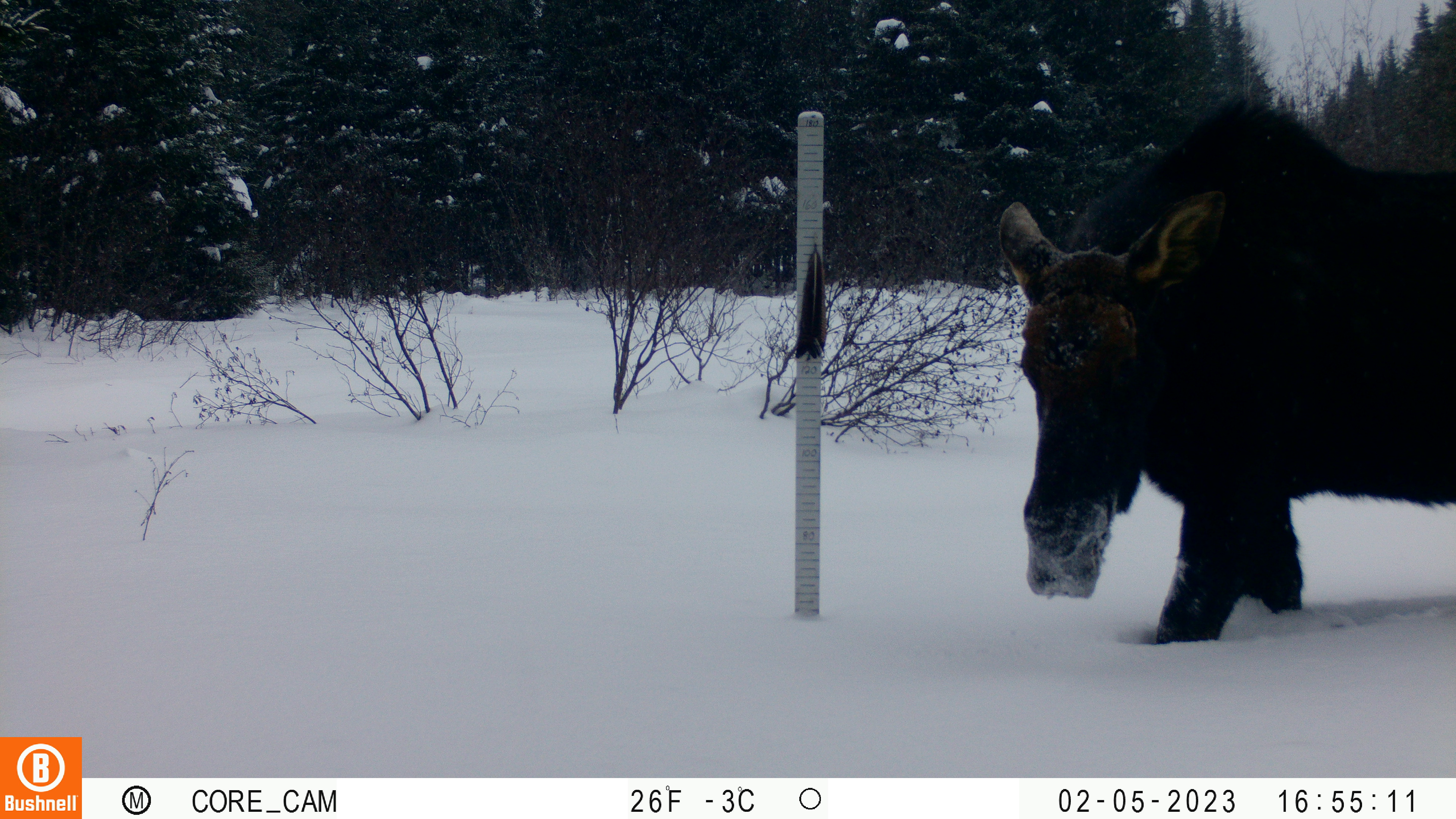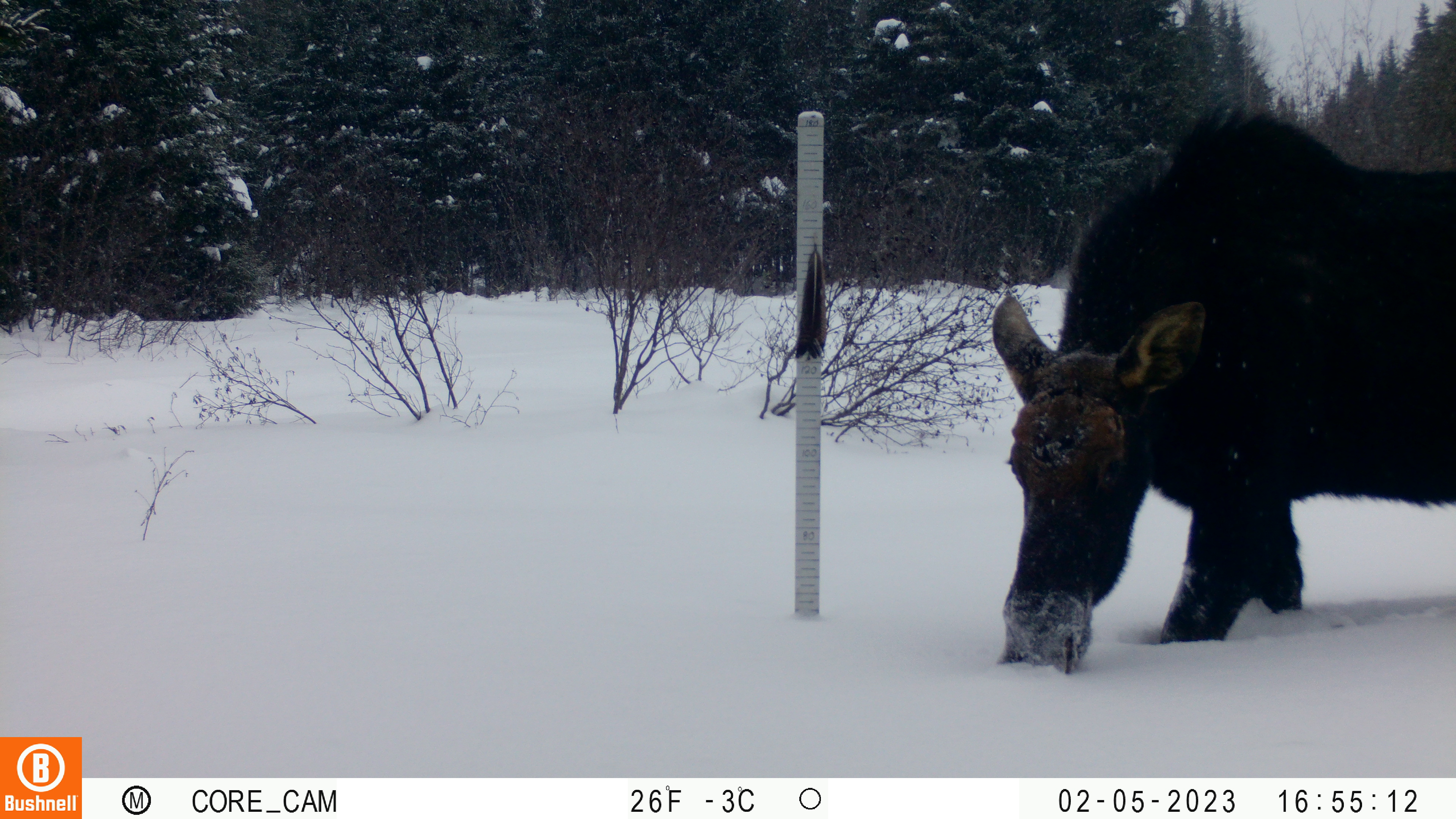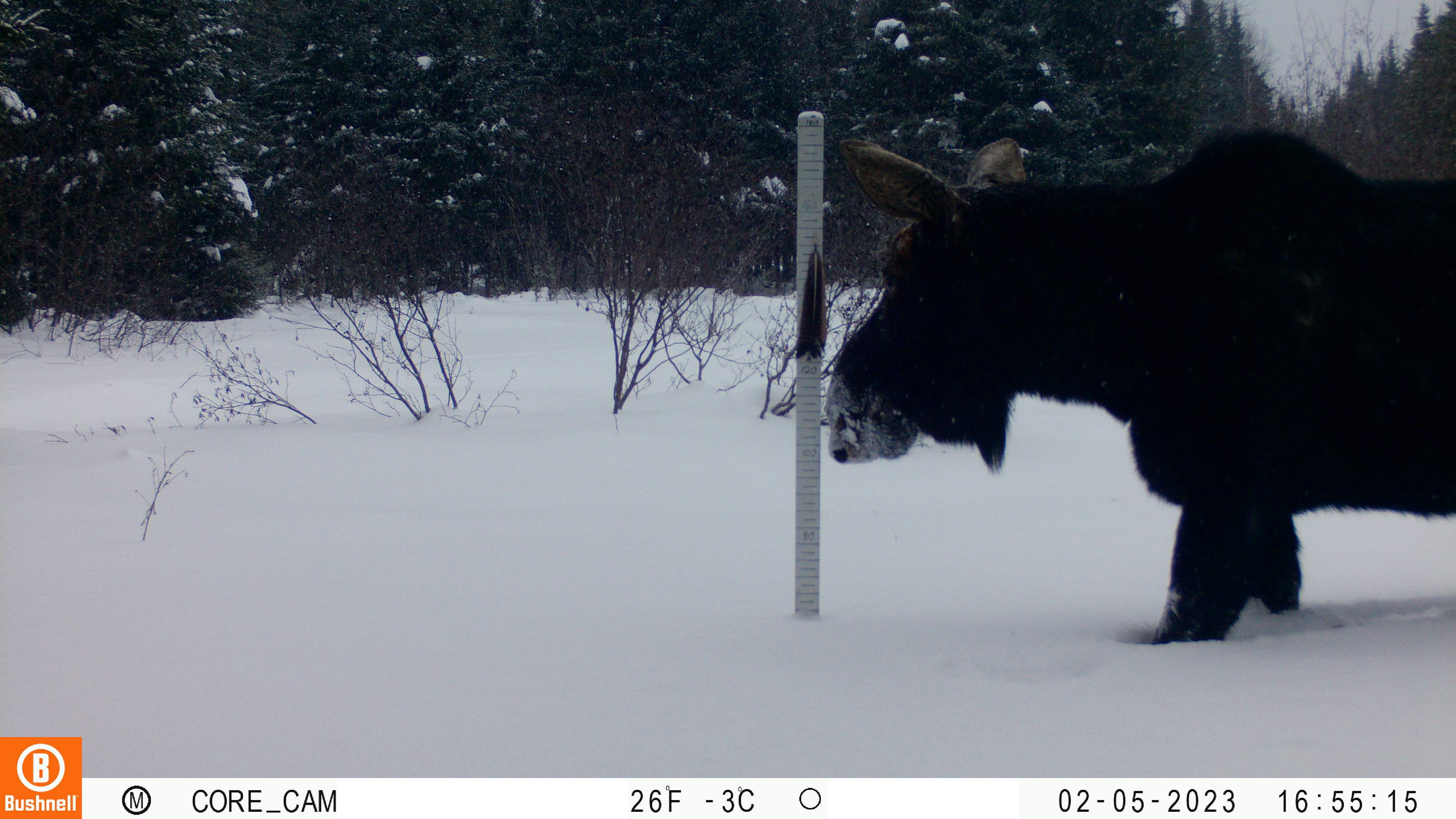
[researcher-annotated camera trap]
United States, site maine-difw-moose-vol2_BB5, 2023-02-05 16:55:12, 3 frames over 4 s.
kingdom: Animalia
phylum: Chordata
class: Mammalia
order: Artiodactyla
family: Cervidae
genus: Alces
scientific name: Alces alces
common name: moose